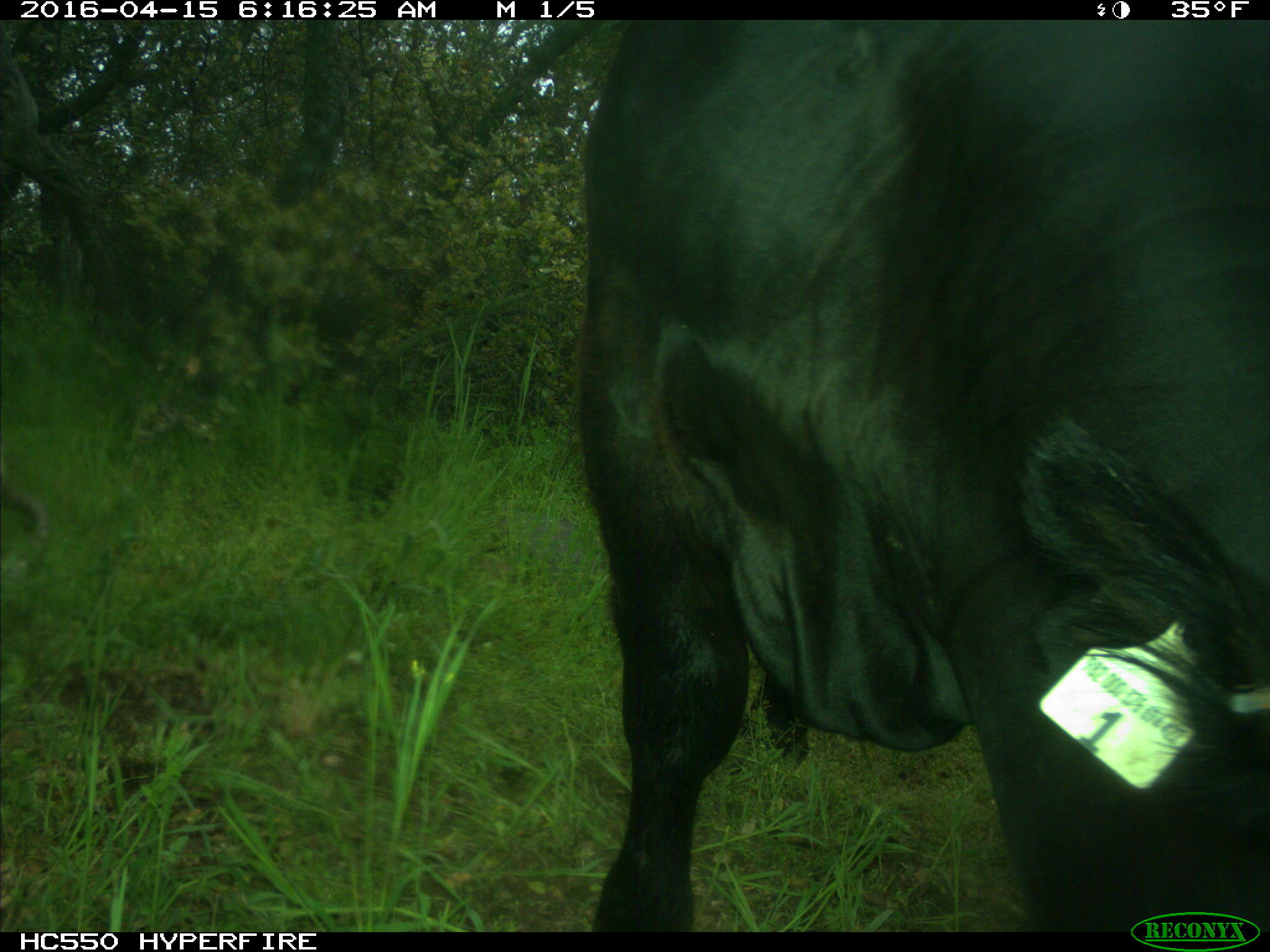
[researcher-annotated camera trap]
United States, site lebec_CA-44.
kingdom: Animalia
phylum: Chordata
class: Mammalia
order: Artiodactyla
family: Bovidae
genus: Bos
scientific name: Bos taurus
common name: domestic cow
Bos taurus (domestic cow).